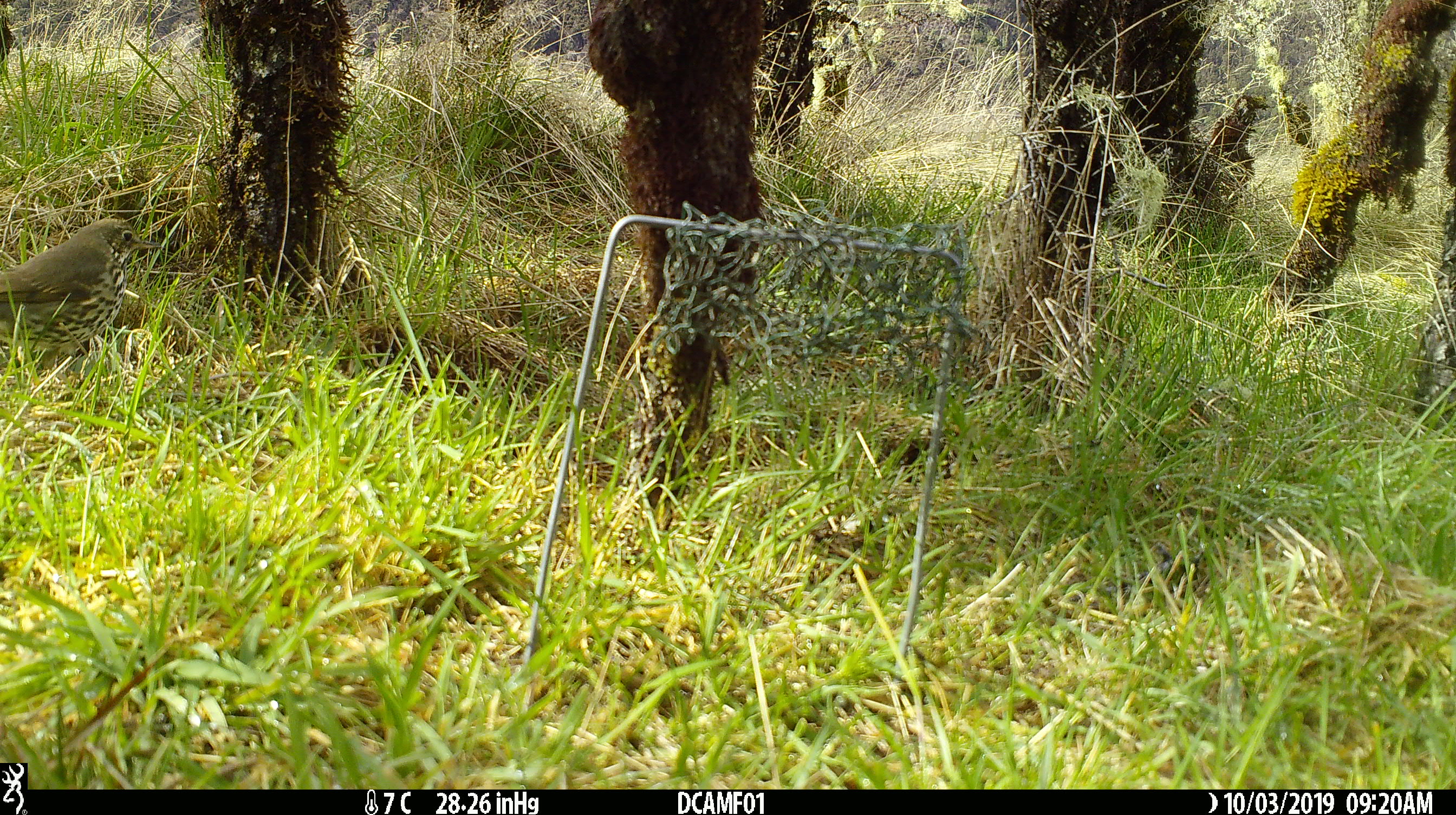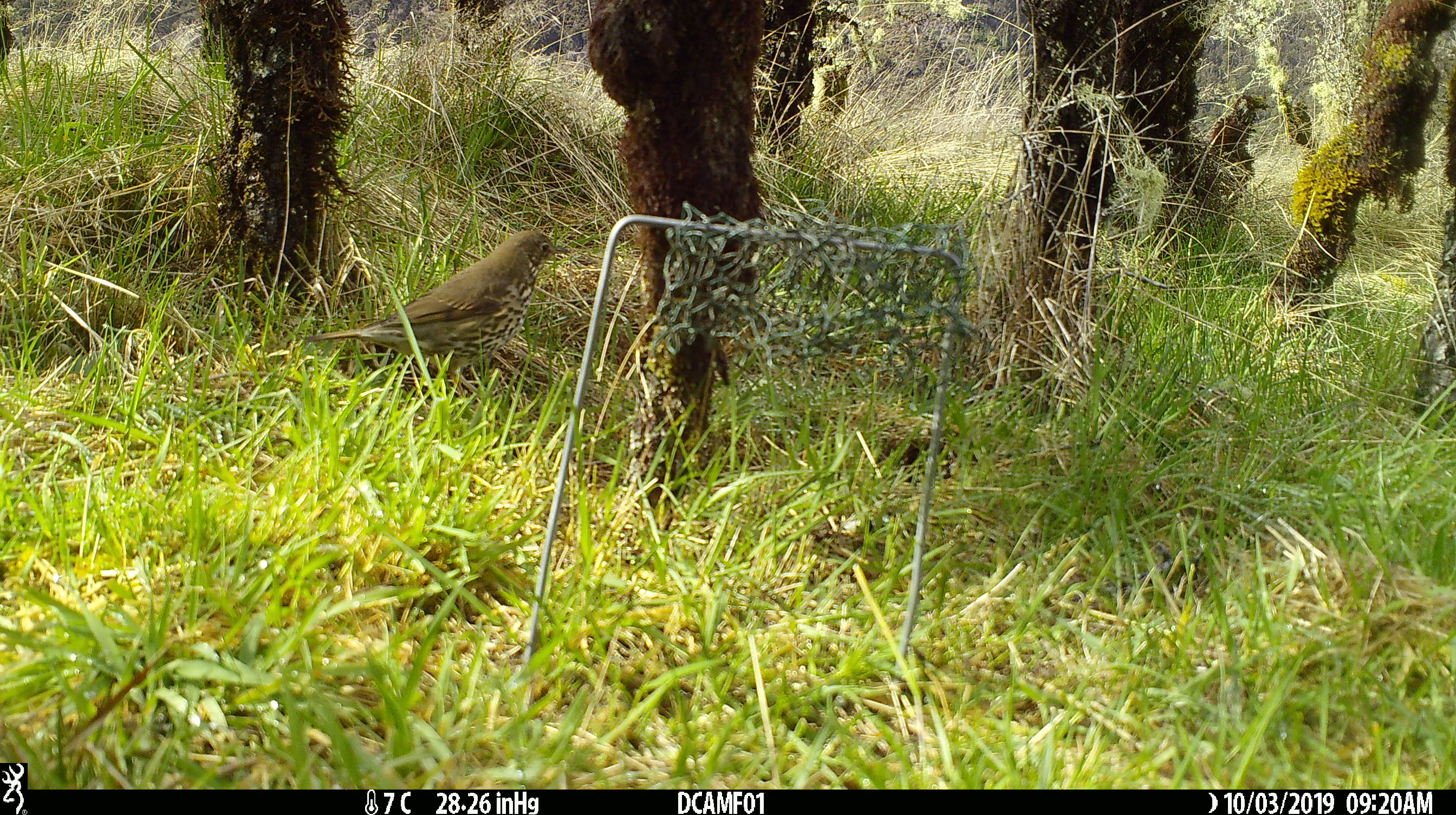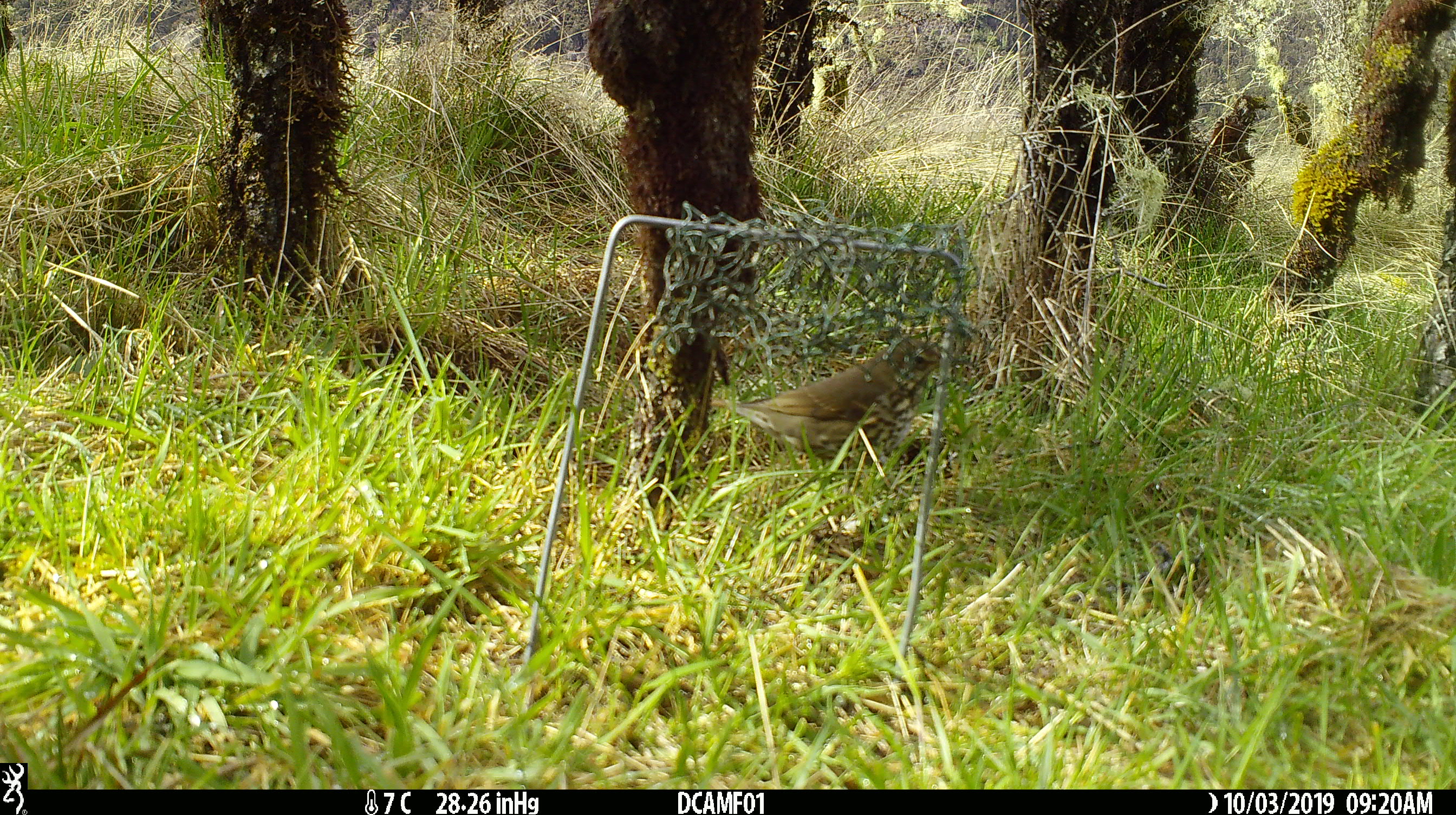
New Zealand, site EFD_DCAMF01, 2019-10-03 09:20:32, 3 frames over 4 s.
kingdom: Animalia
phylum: Chordata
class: Aves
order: Passeriformes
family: Turdidae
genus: Turdus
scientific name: Turdus philomelos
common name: song thrush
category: thrush